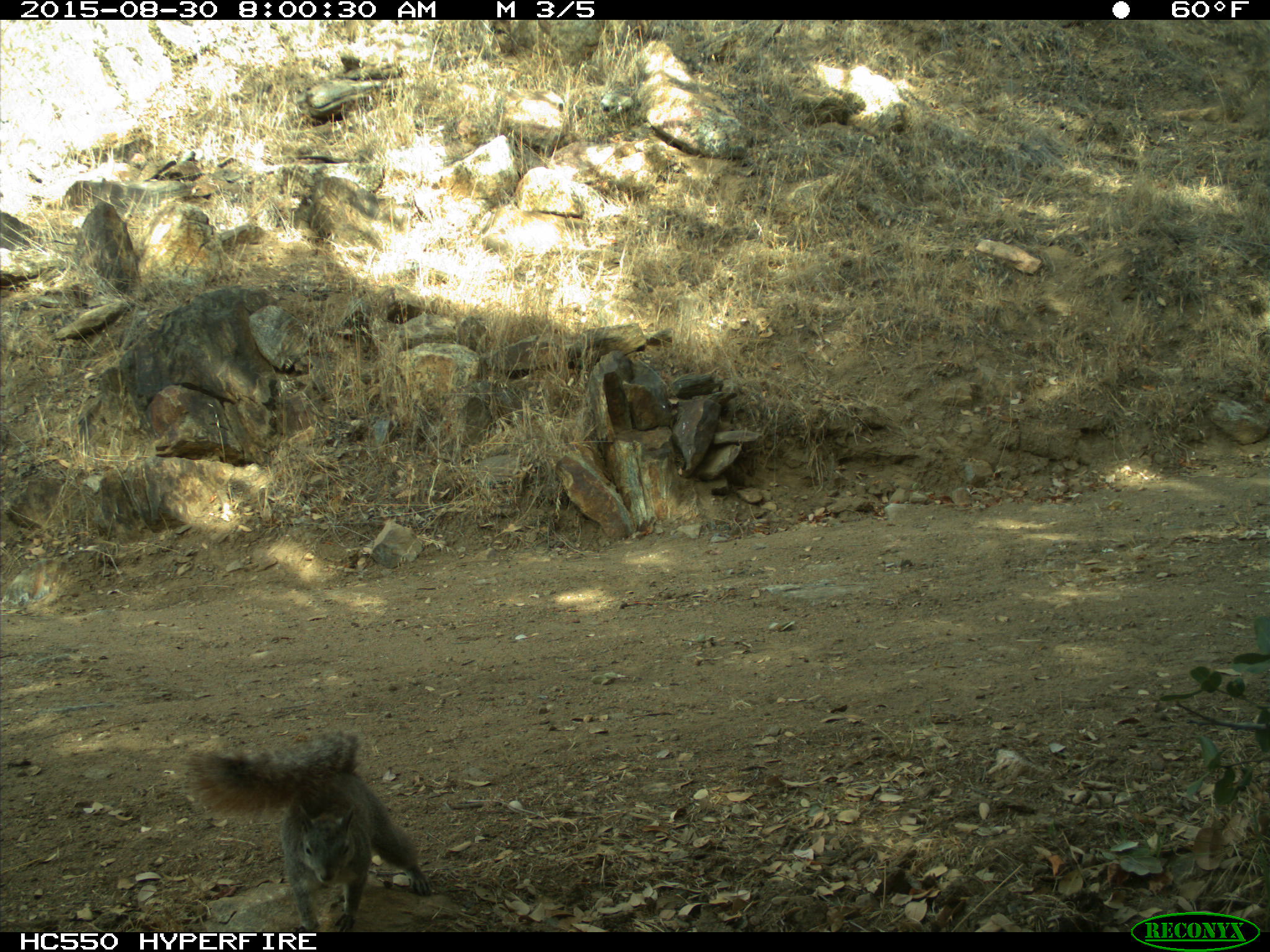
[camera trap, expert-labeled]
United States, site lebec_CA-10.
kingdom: Animalia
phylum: Chordata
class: Mammalia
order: Rodentia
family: Sciuridae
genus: Sciurus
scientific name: Sciurus carolinensis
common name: eastern gray squirrel